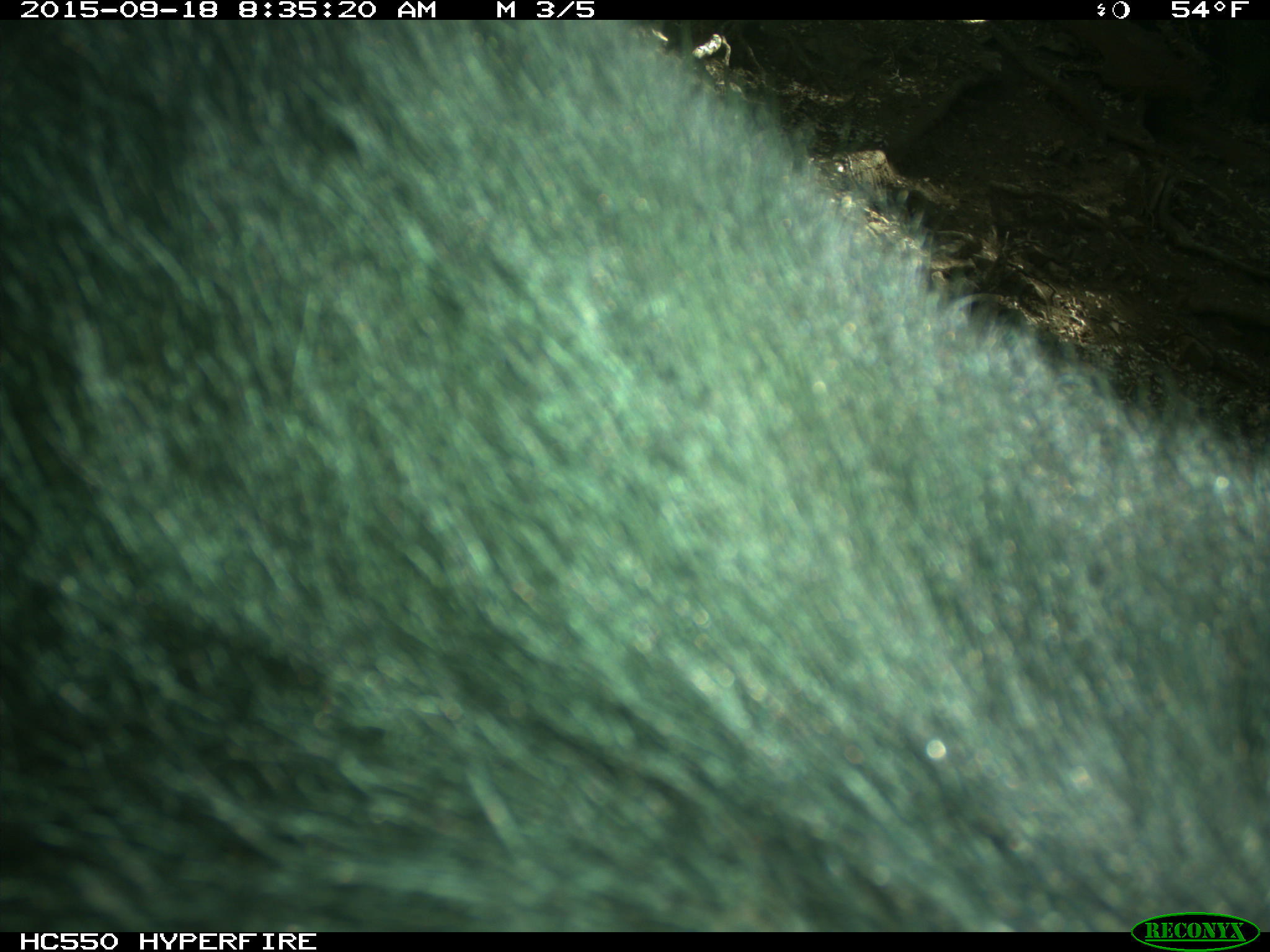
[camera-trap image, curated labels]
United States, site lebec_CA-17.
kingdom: Animalia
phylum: Chordata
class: Mammalia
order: Carnivora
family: Ursidae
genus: Ursus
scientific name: Ursus americanus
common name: american black bear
Ursus americanus (american black bear).